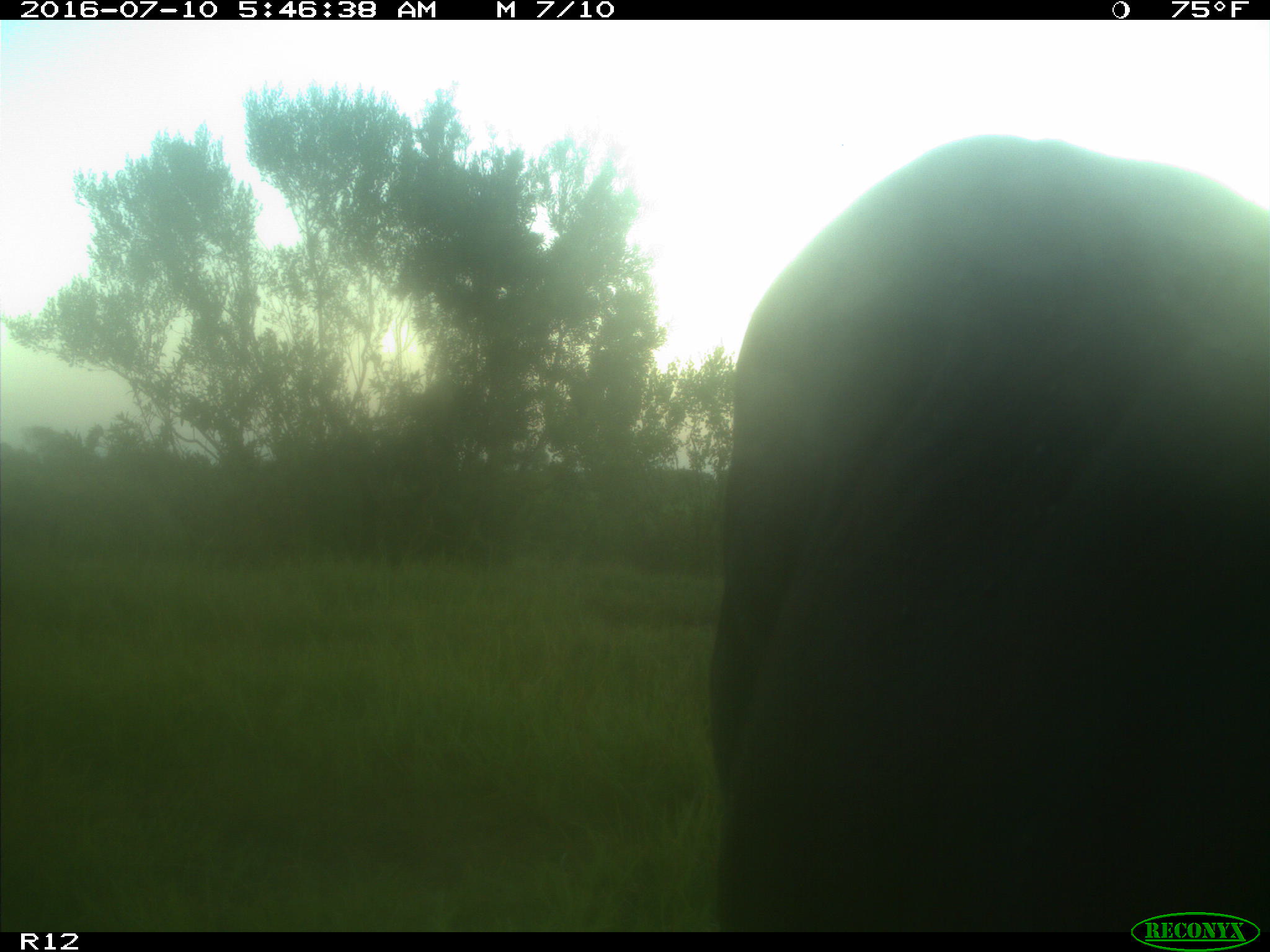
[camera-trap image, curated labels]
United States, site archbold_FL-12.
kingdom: Animalia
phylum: Chordata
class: Mammalia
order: Artiodactyla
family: Bovidae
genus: Bos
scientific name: Bos taurus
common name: domestic cow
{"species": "Bos taurus (domestic cow)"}